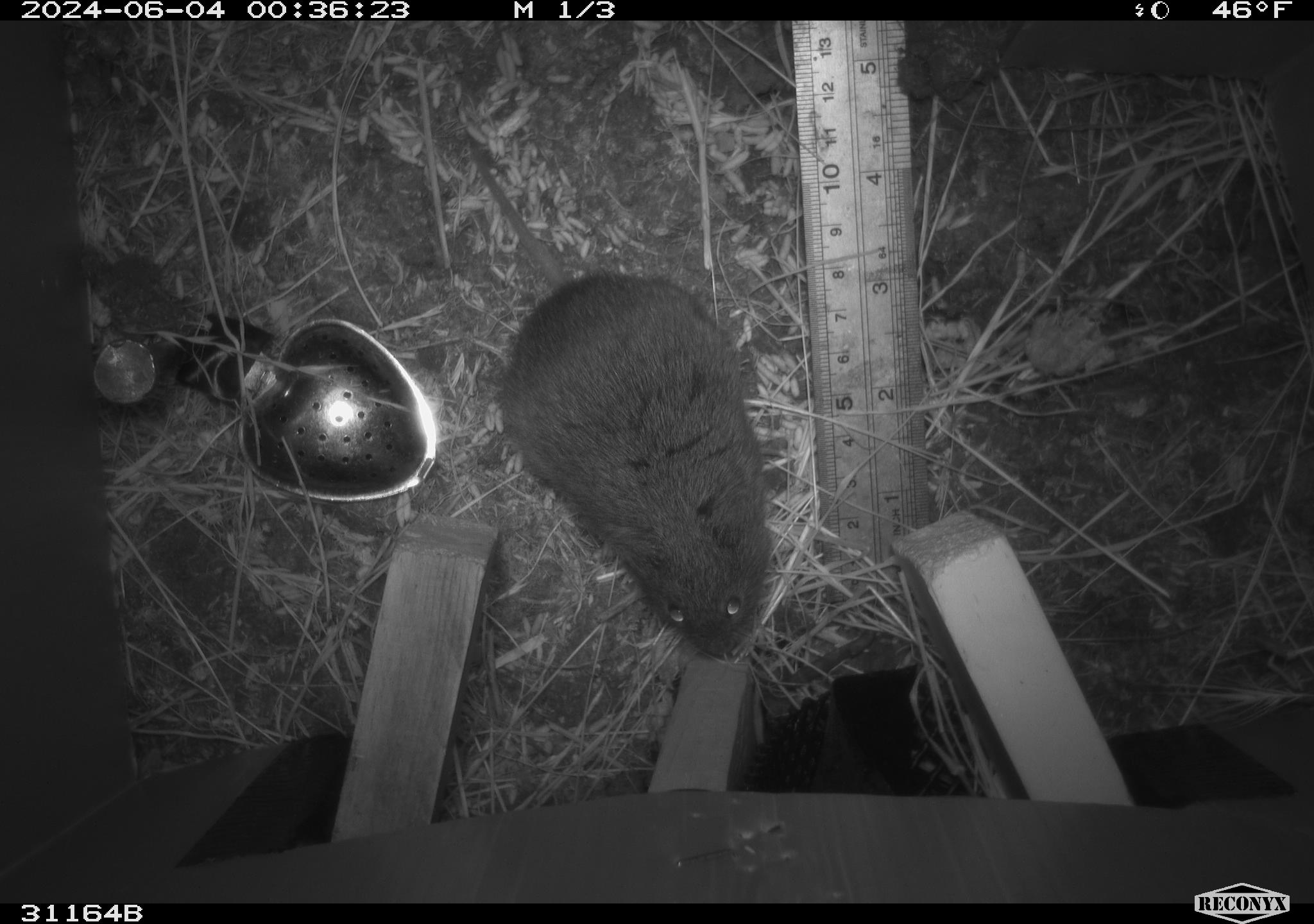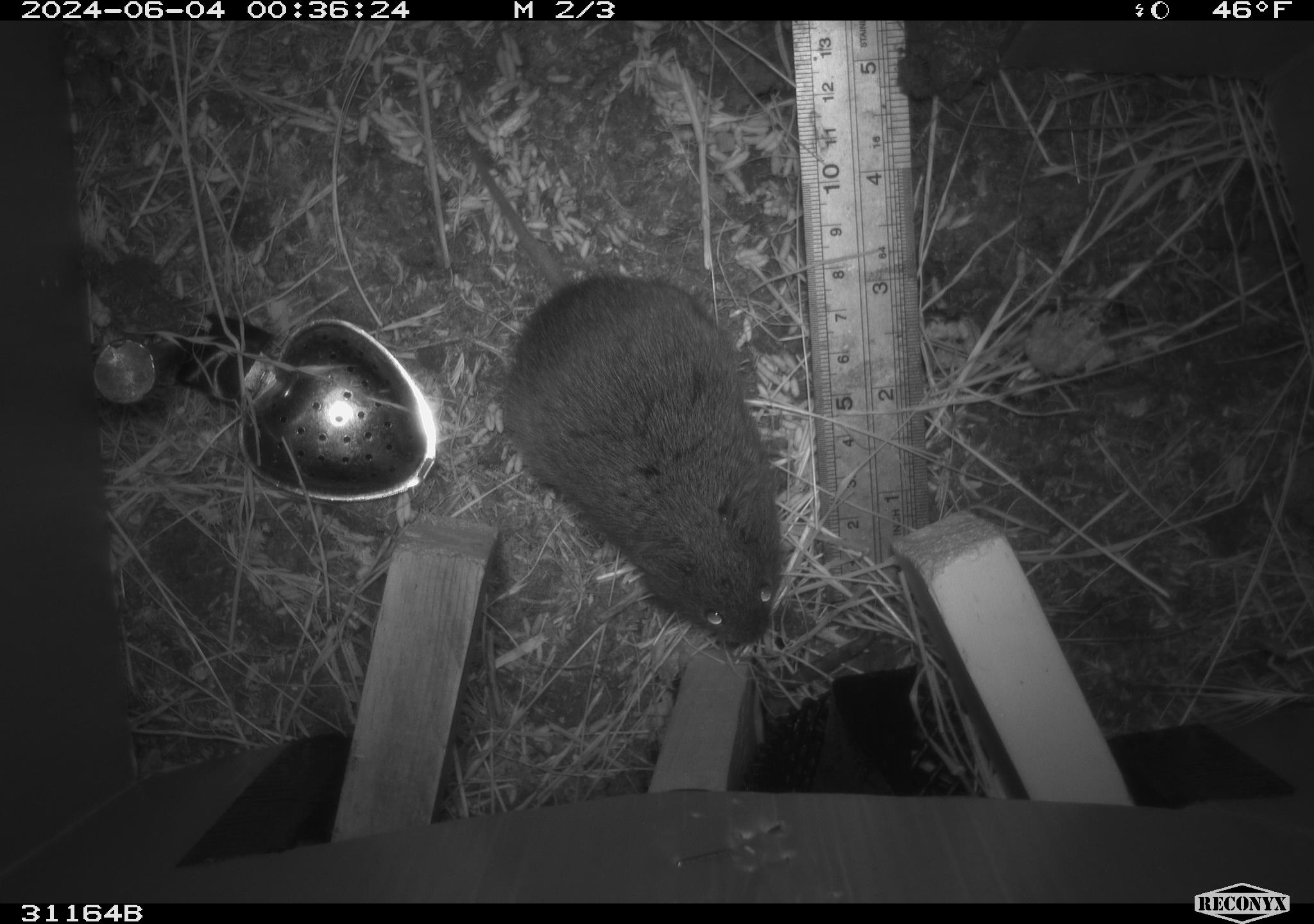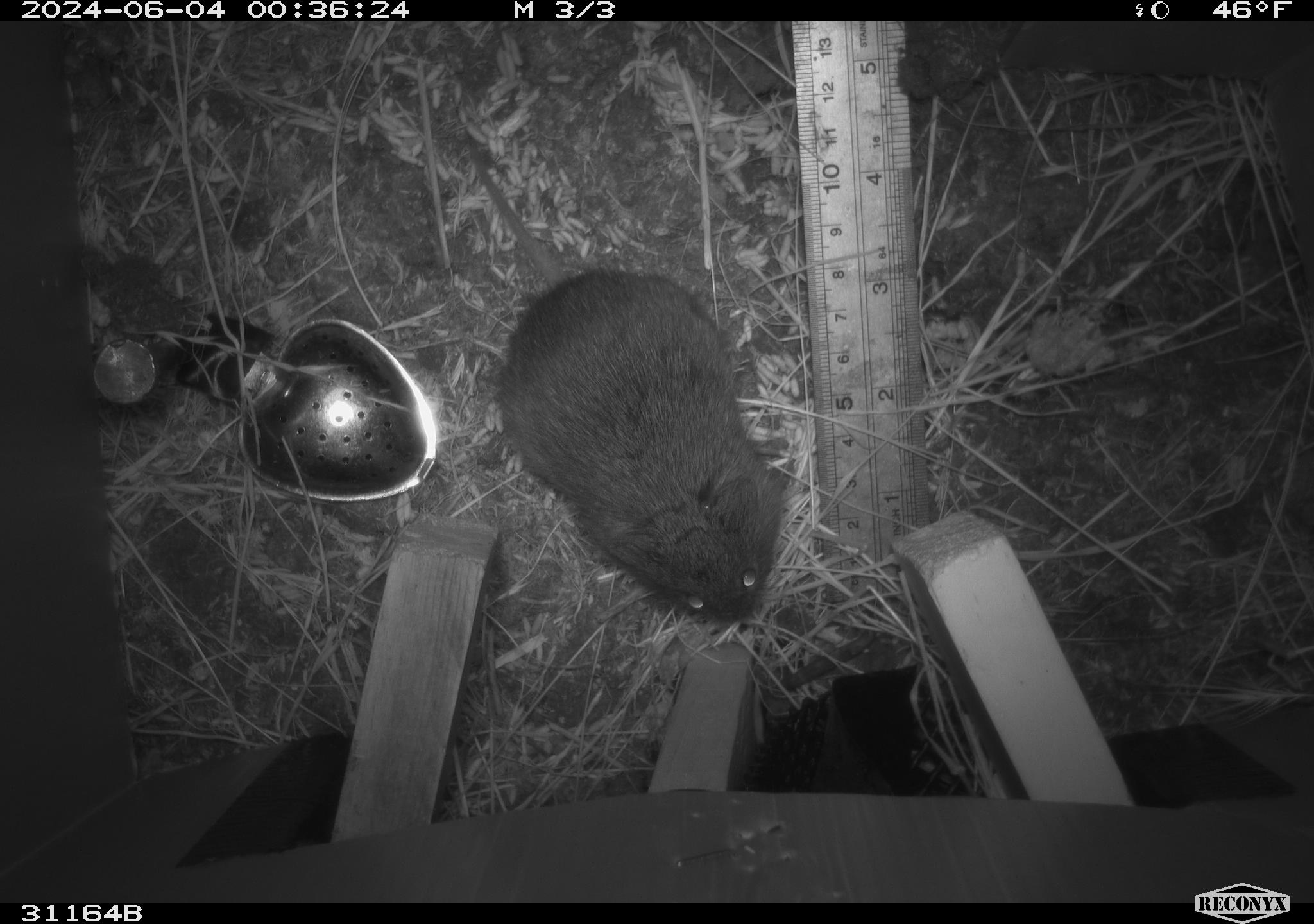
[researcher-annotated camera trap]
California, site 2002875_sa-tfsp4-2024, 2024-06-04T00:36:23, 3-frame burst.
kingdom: Animalia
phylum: Chordata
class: Mammalia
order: Rodentia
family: Cricetidae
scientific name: Arvicolinae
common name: voles, lemmings, and muskrats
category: arvicolinae subfamily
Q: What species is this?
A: Arvicolinae subfamily (voles, lemmings, and muskrats) (Arvicolinae).